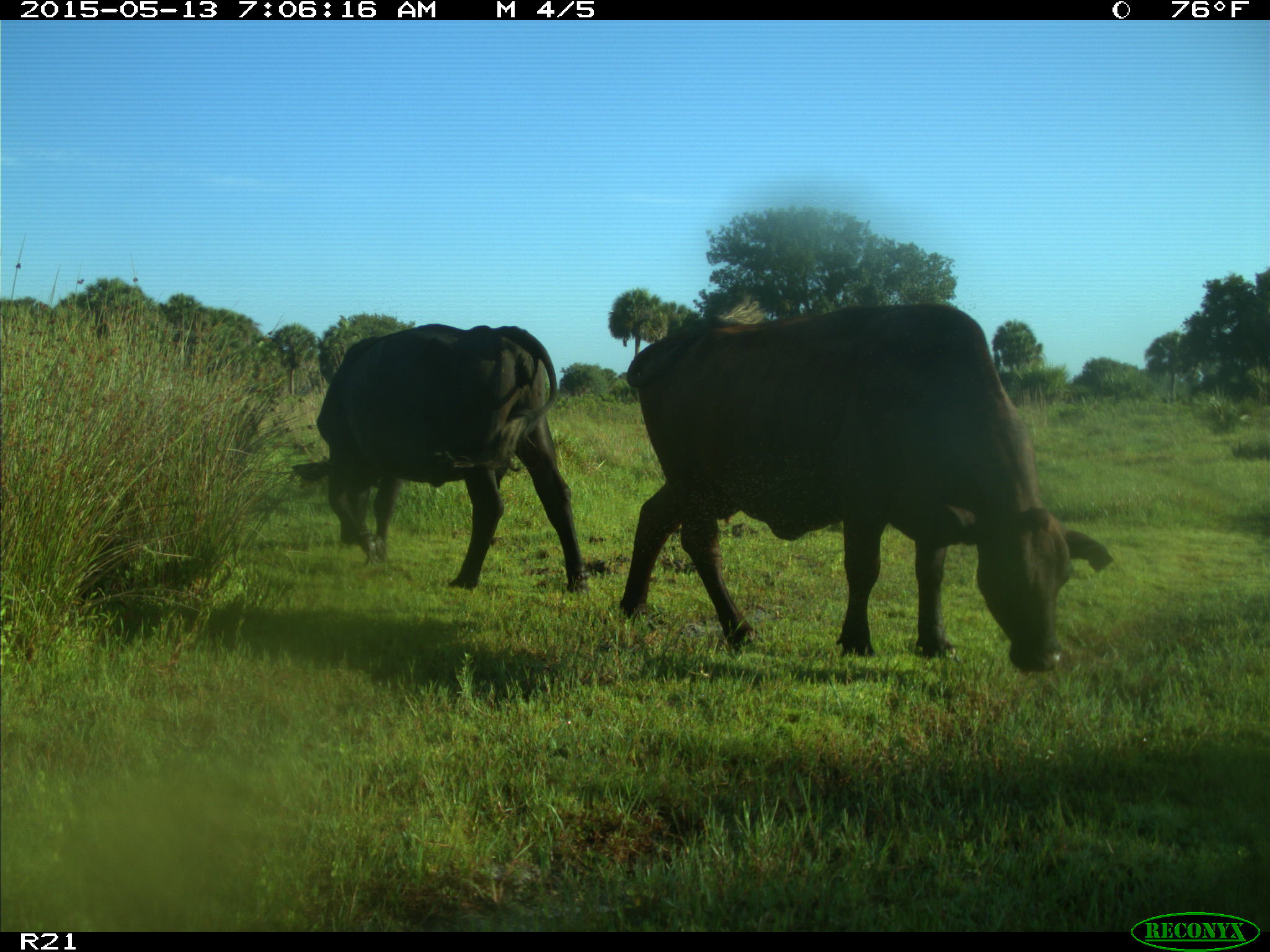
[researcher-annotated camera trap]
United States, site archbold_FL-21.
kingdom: Animalia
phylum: Chordata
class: Mammalia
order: Artiodactyla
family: Bovidae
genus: Bos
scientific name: Bos taurus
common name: domestic cow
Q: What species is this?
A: Bos taurus (domestic cow).